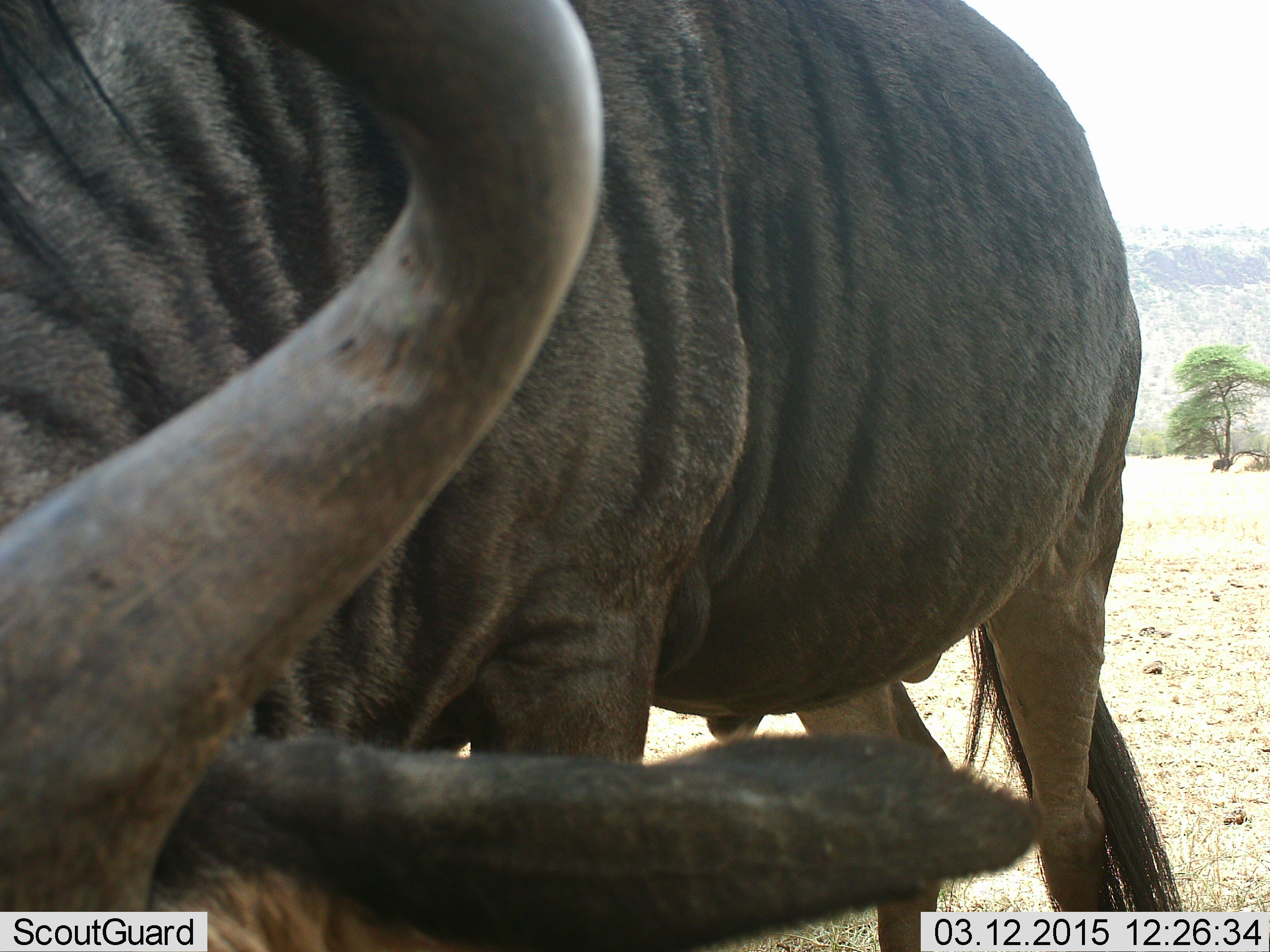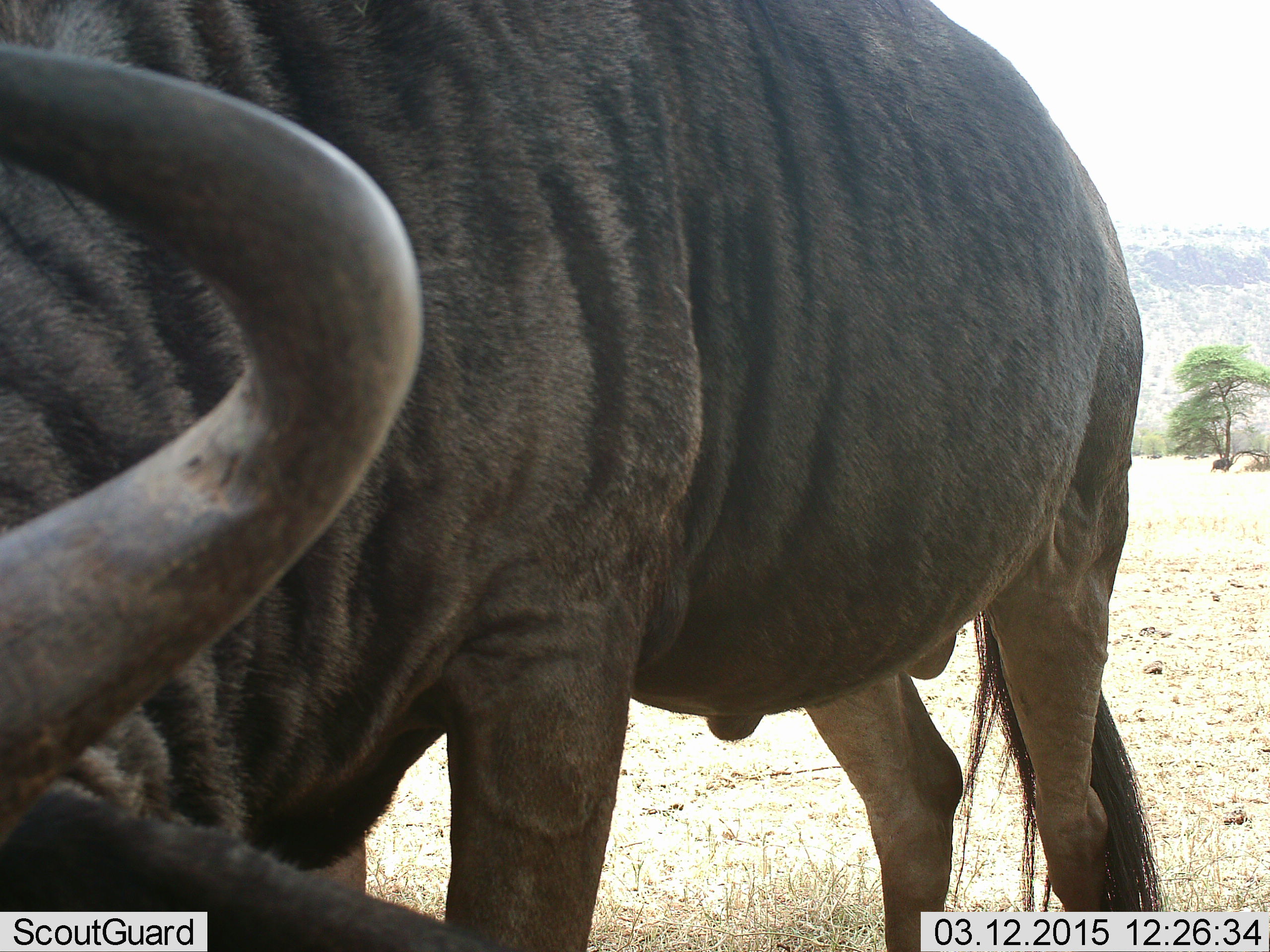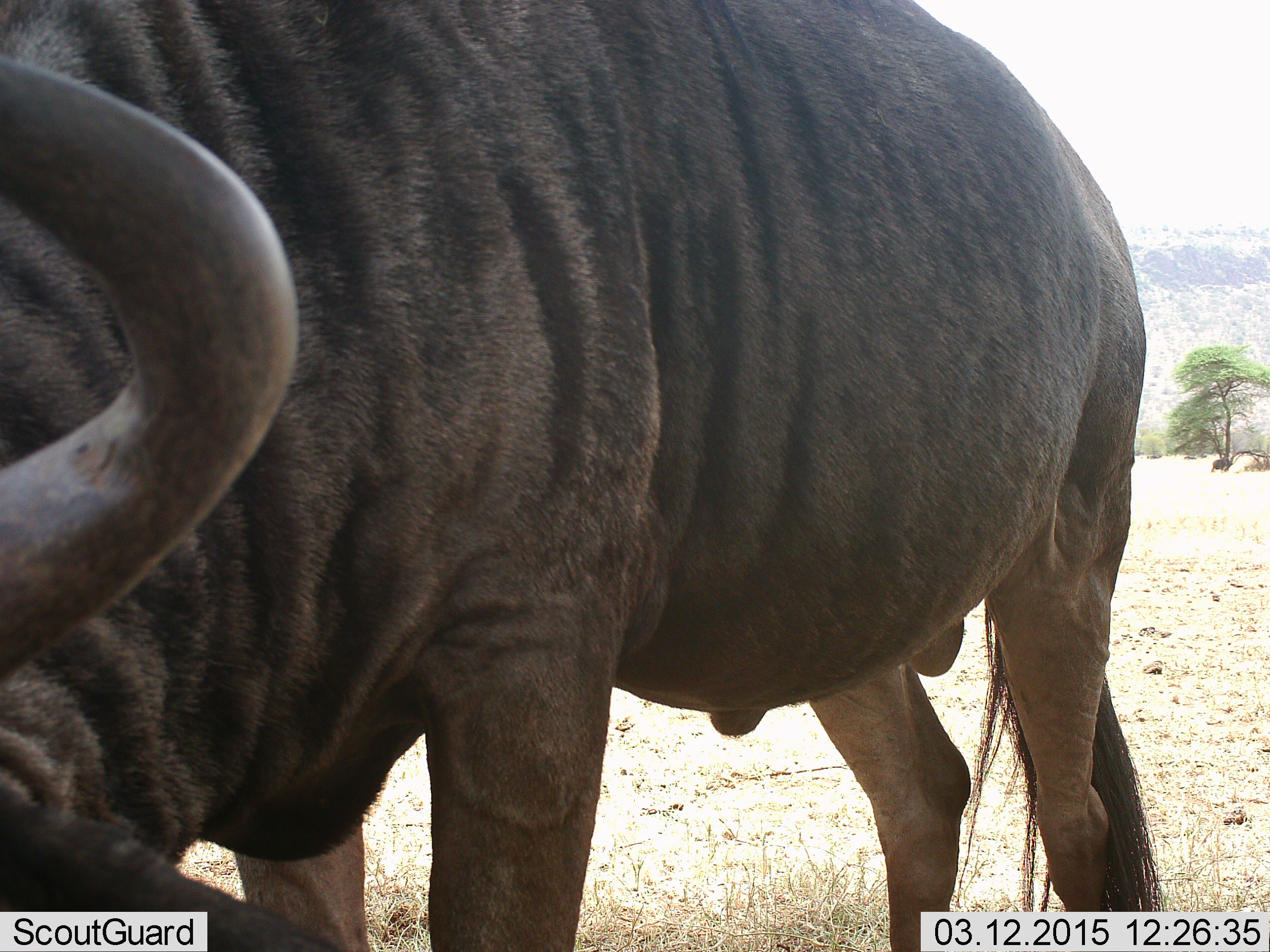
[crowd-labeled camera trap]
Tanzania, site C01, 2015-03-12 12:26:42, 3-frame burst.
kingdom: Animalia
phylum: Chordata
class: Mammalia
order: Artiodactyla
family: Bovidae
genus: Connochaetes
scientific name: Connochaetes taurinus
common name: blue wildebeest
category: wildebeest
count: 1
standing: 80%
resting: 10%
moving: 0%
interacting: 0%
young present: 0%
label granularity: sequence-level